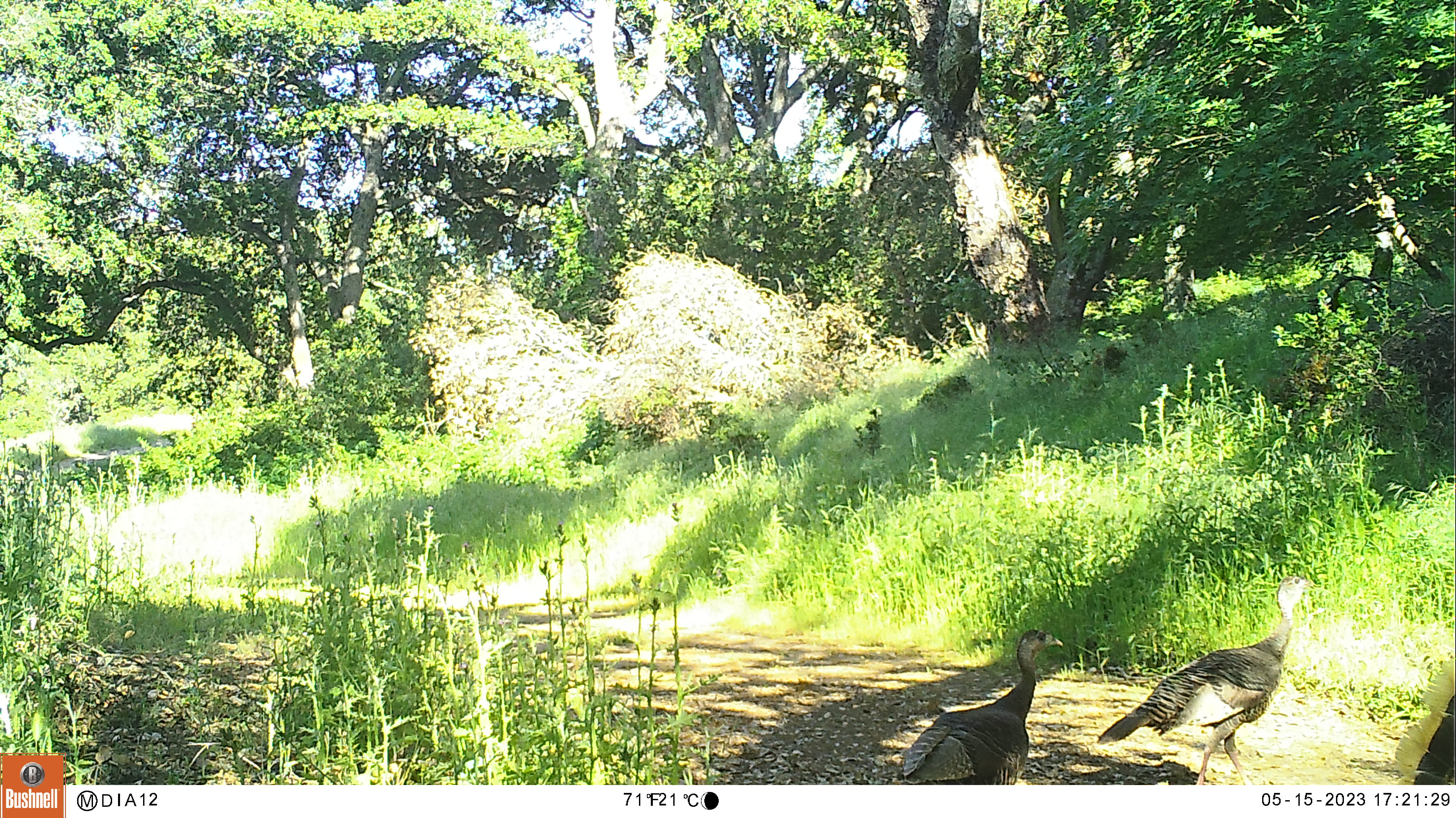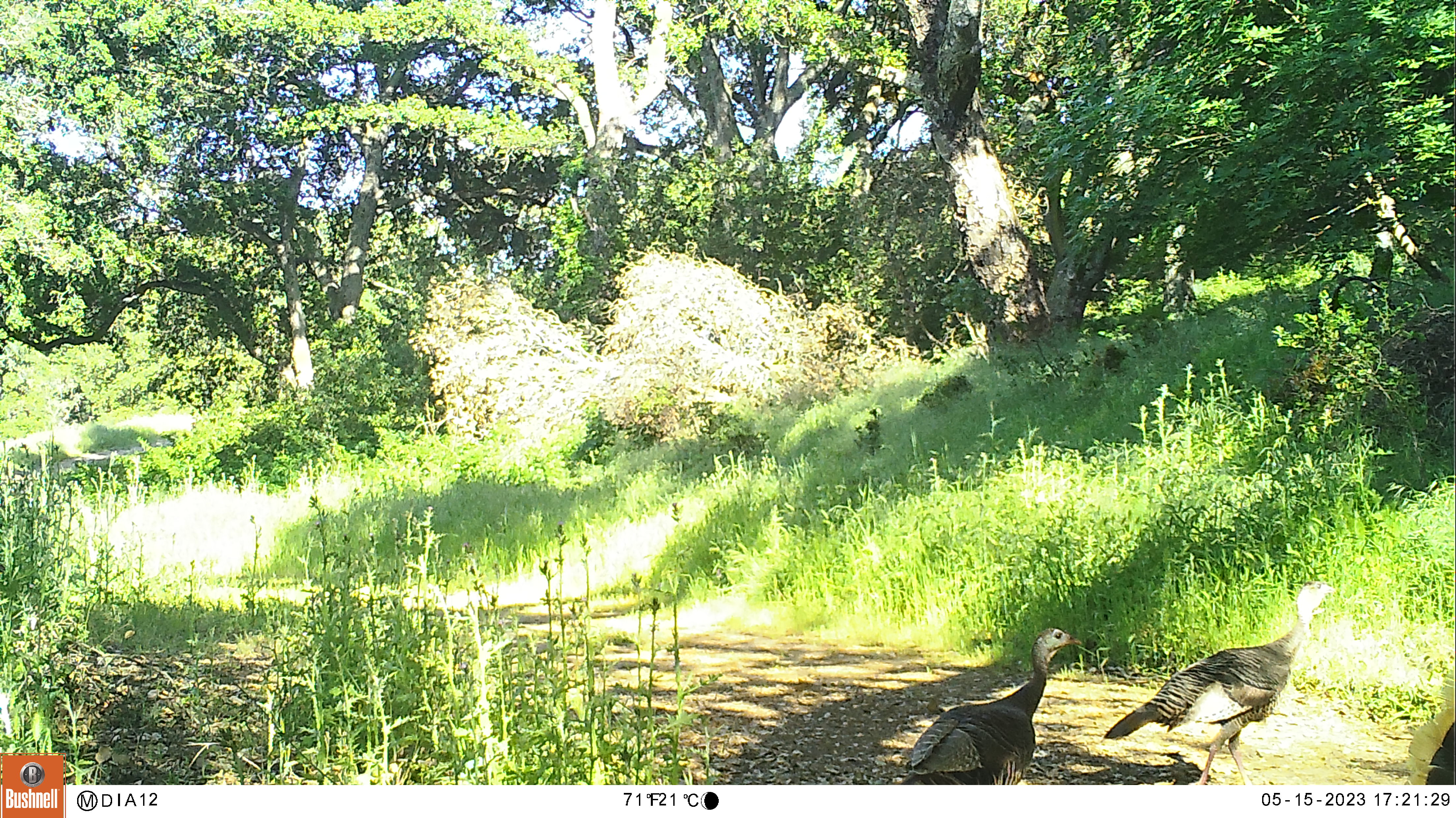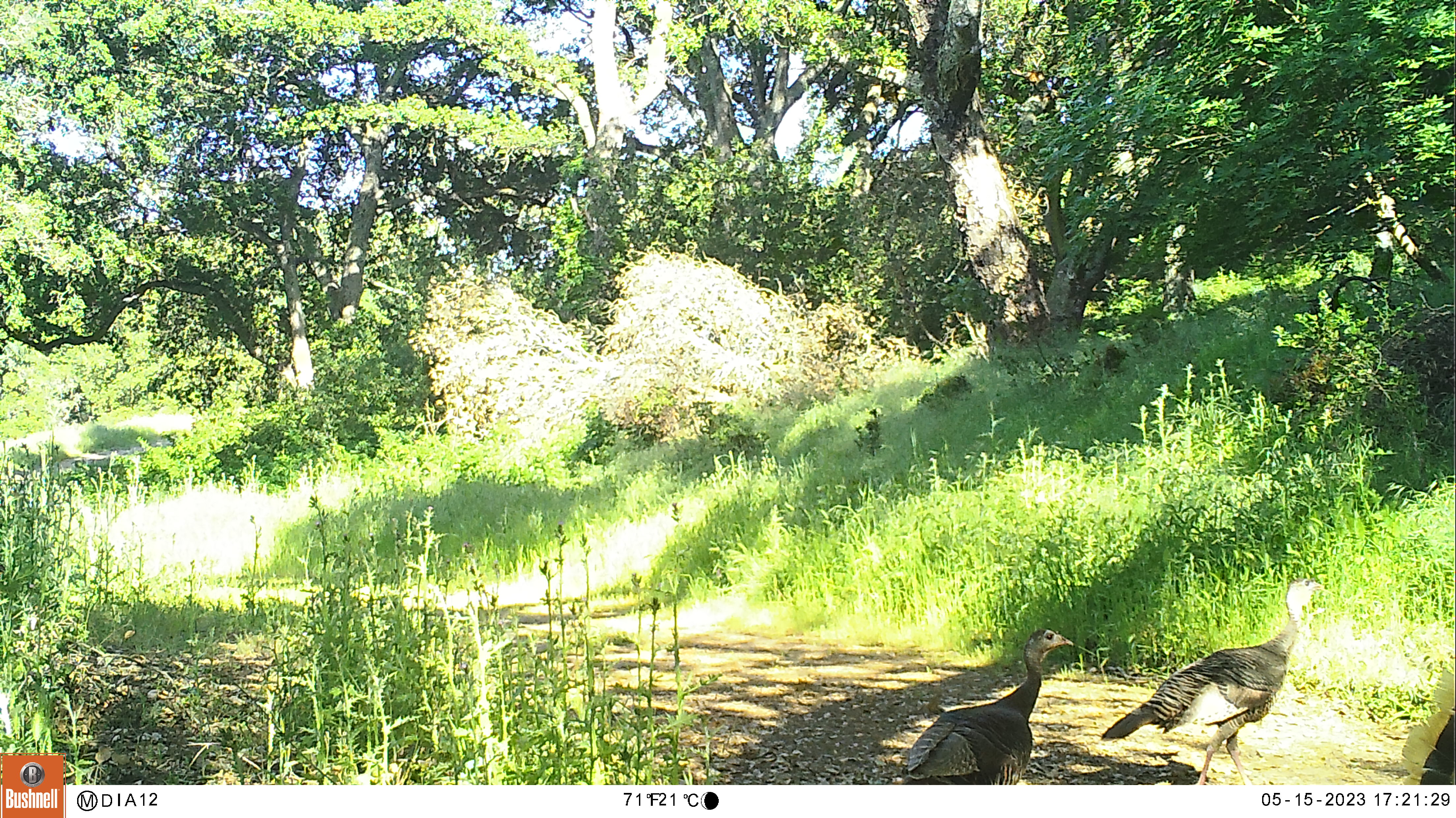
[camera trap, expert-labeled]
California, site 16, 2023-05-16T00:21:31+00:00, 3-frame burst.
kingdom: Animalia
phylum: Chordata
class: Aves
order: Galliformes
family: Phasianidae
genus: Meleagris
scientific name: Meleagris gallopavo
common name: turkey